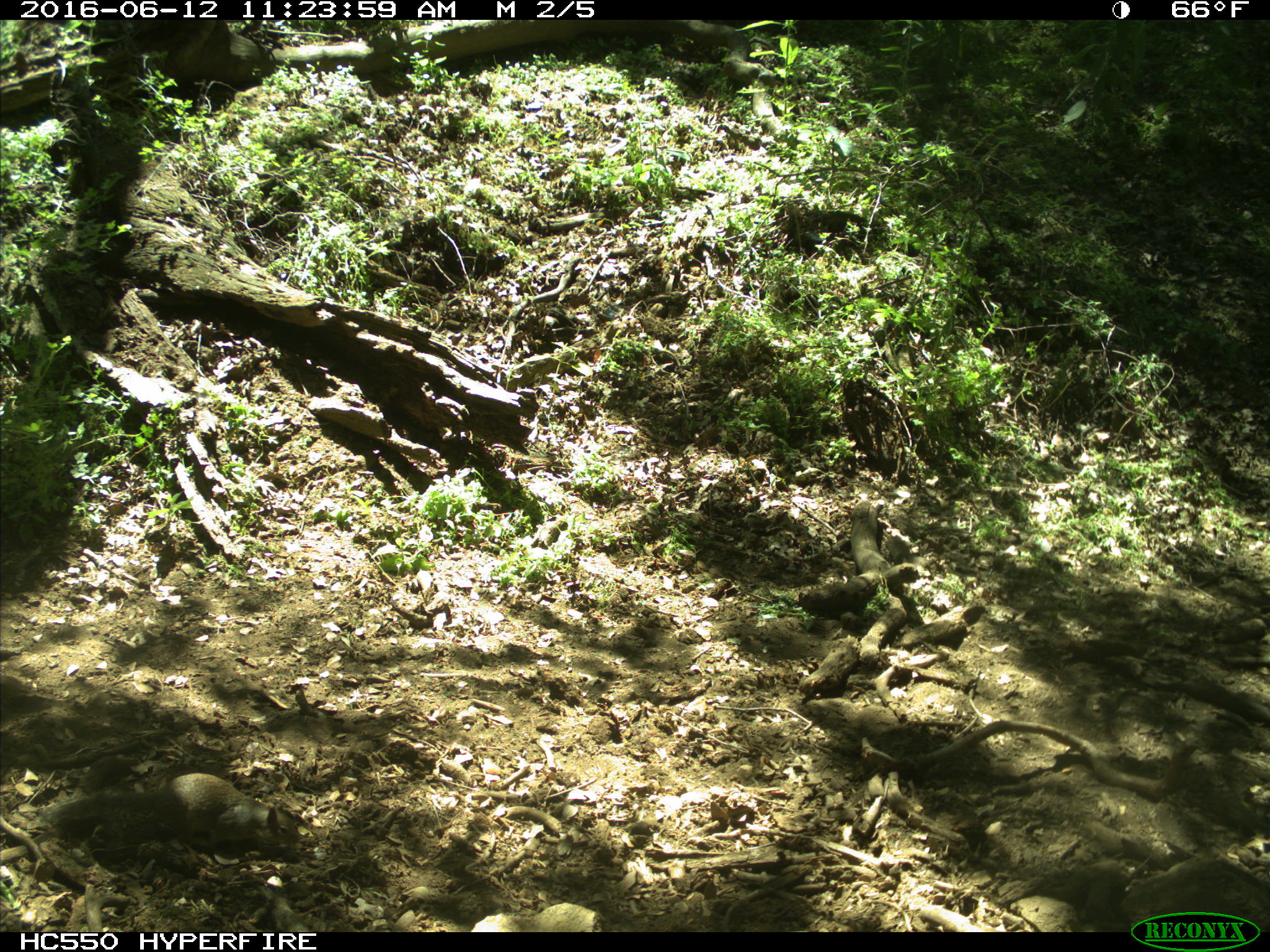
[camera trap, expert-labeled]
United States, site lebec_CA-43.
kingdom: Animalia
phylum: Chordata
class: Mammalia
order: Rodentia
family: Sciuridae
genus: Otospermophilus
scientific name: Otospermophilus beecheyi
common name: california ground squirrel